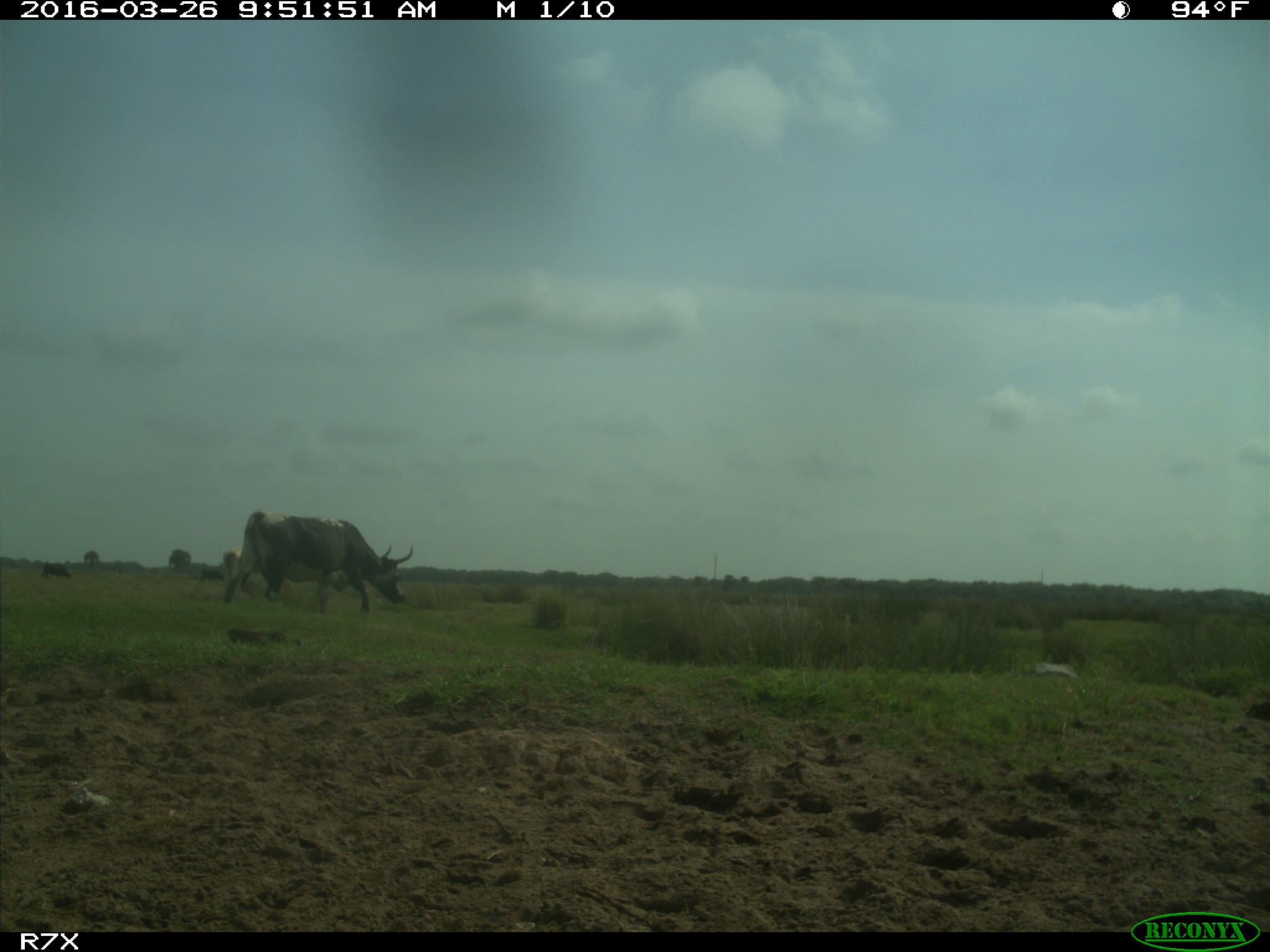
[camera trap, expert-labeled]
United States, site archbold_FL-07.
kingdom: Animalia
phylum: Chordata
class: Mammalia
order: Artiodactyla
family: Bovidae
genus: Bos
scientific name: Bos taurus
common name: domestic cow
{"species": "Bos taurus (domestic cow)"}